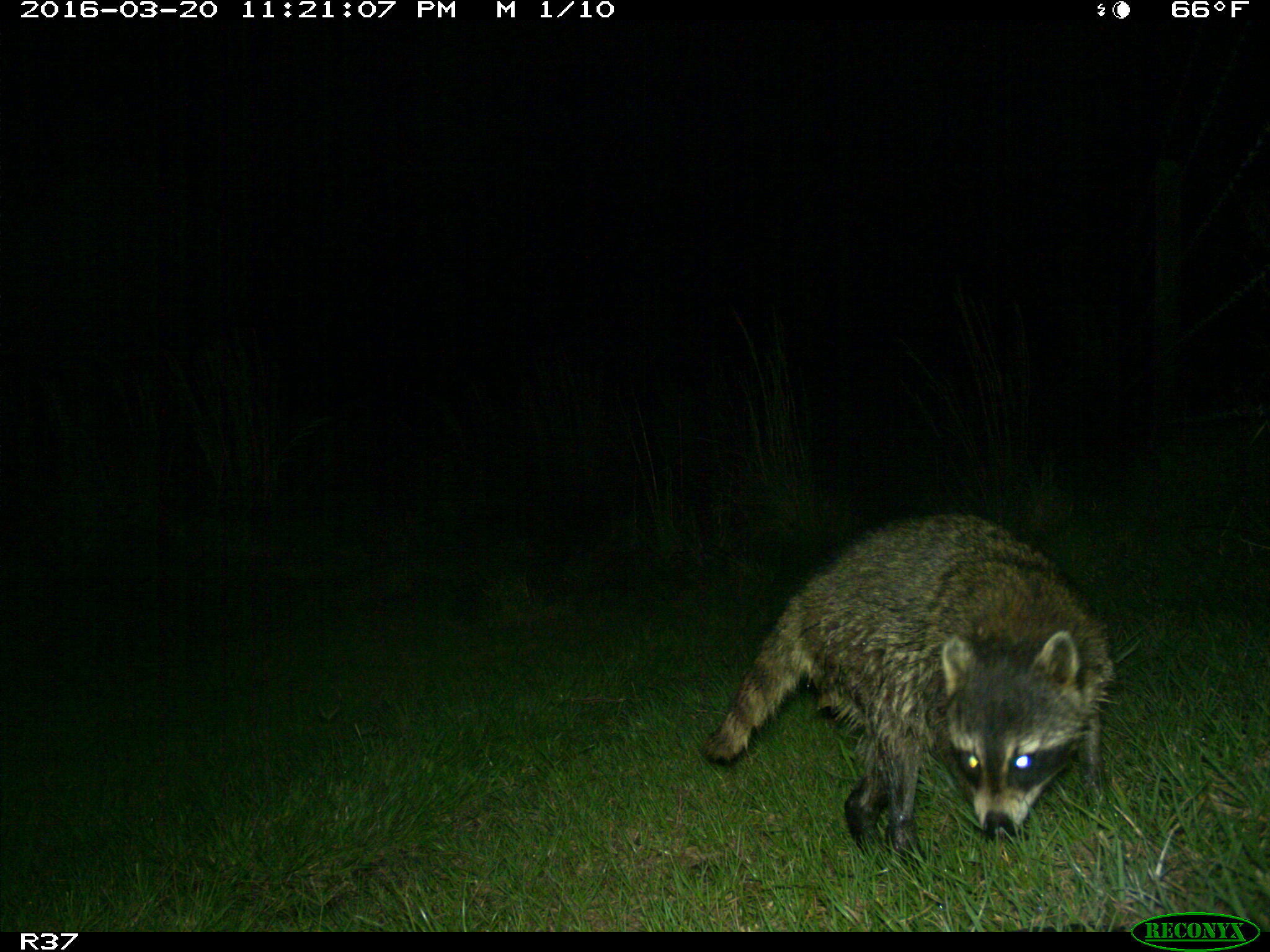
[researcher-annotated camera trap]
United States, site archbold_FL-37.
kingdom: Animalia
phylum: Chordata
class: Mammalia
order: Carnivora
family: Procyonidae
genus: Procyon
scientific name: Procyon lotor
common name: common raccoon